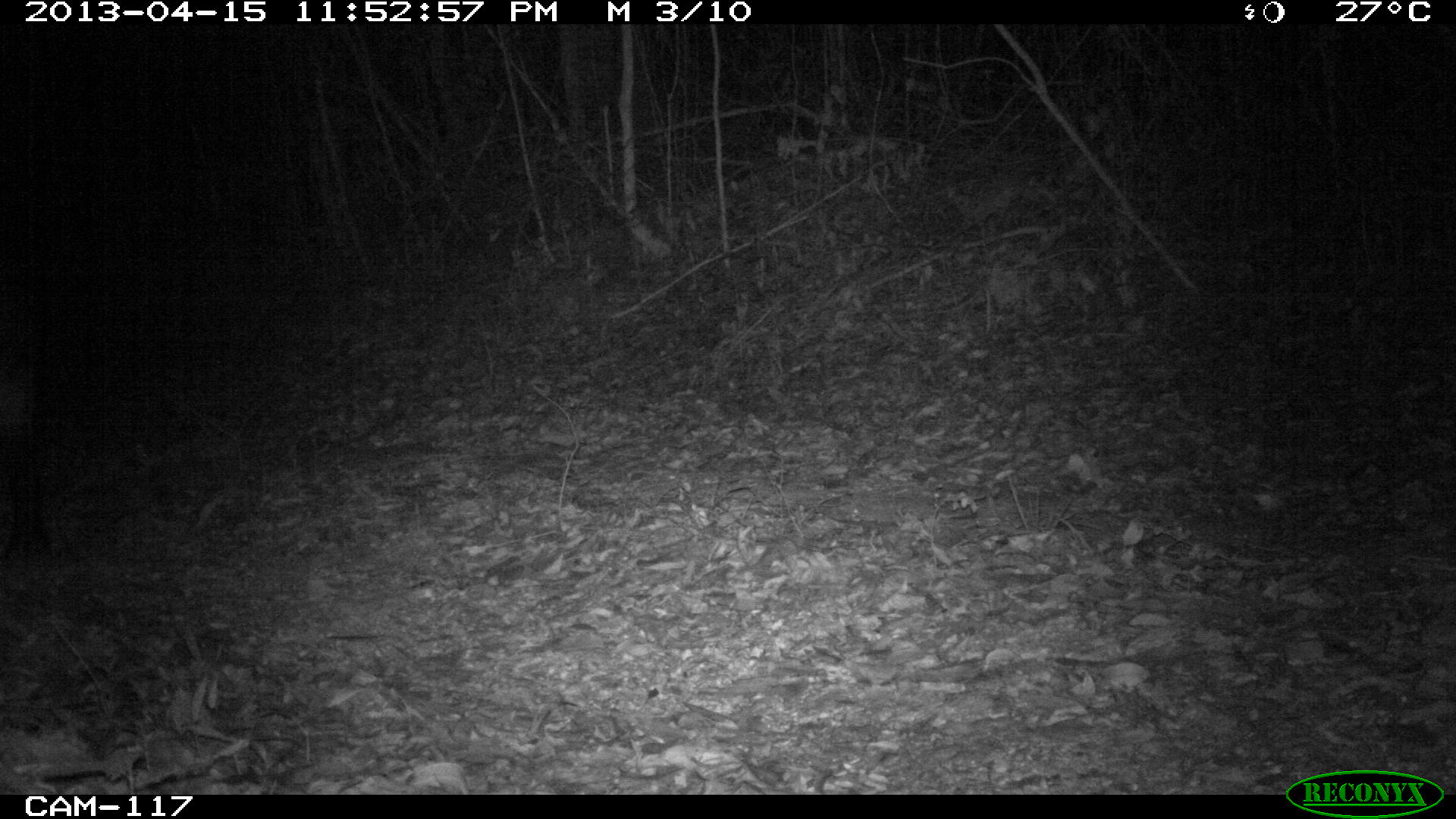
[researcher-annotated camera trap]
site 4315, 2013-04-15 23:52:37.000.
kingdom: Animalia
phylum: Chordata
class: Mammalia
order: Perissodactyla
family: Tapiridae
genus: Tapirus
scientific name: Tapirus bairdii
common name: baird's tapir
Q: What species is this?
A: Tapirus bairdii (baird's tapir).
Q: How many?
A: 1.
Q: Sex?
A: Male.